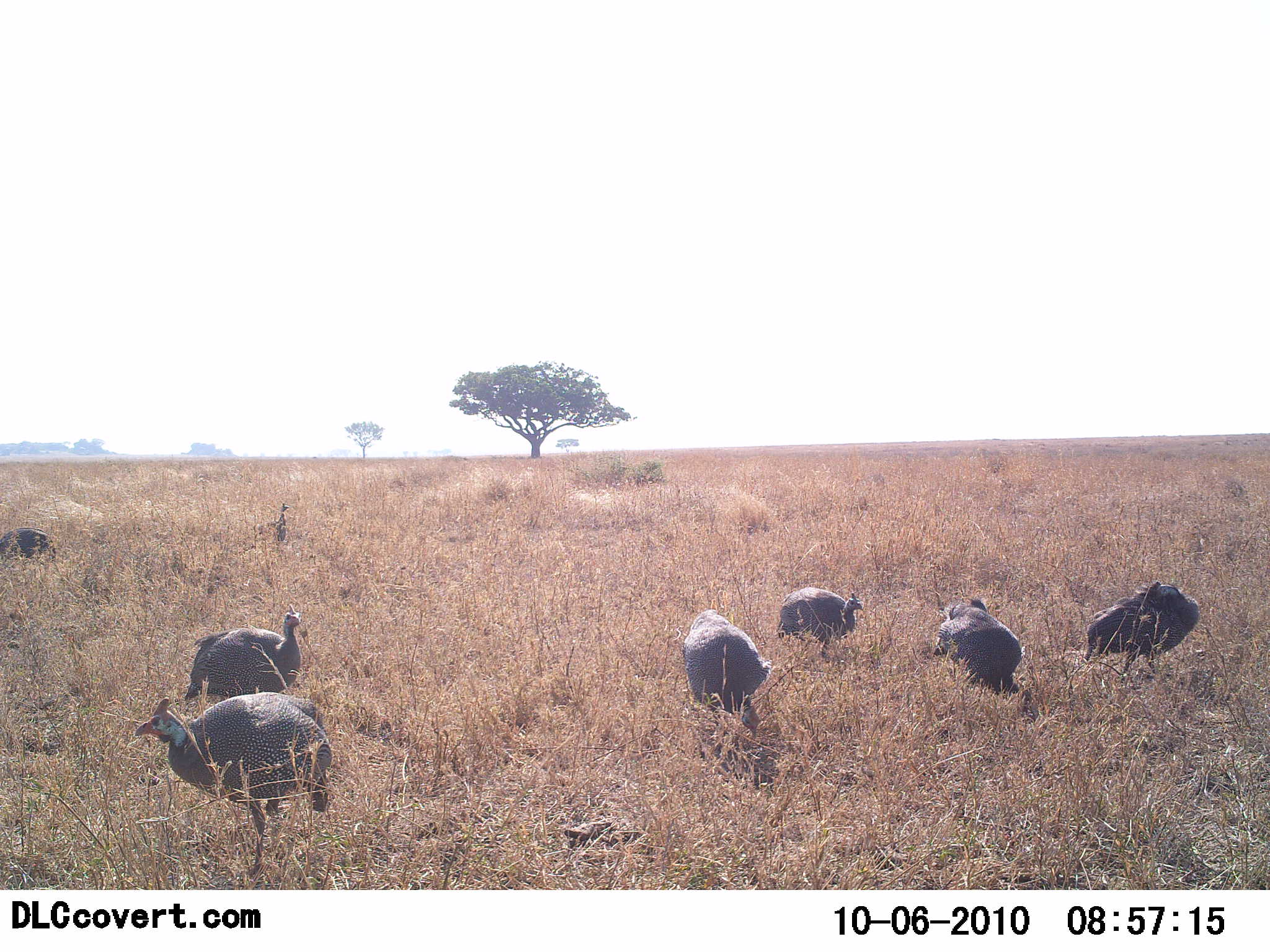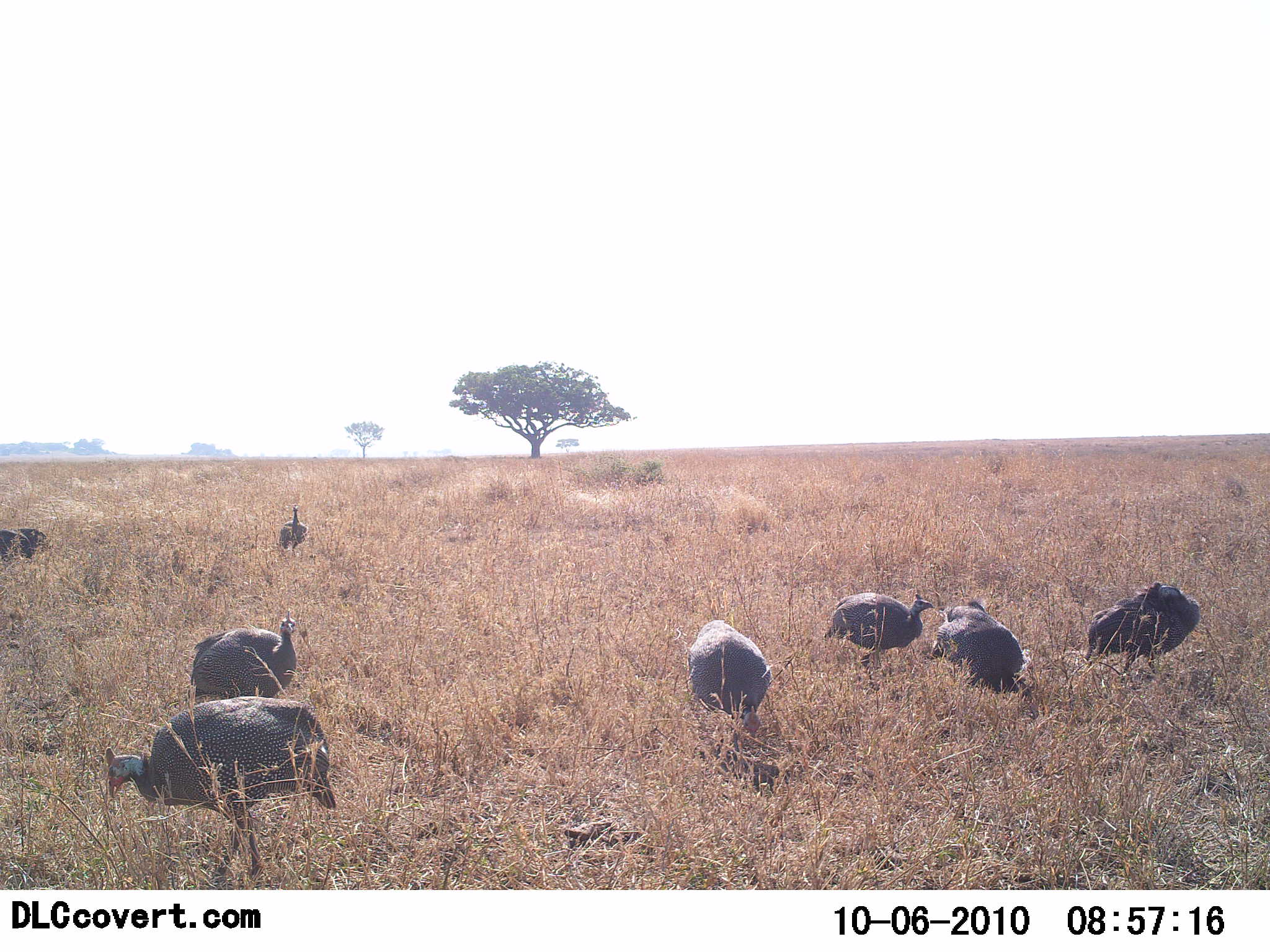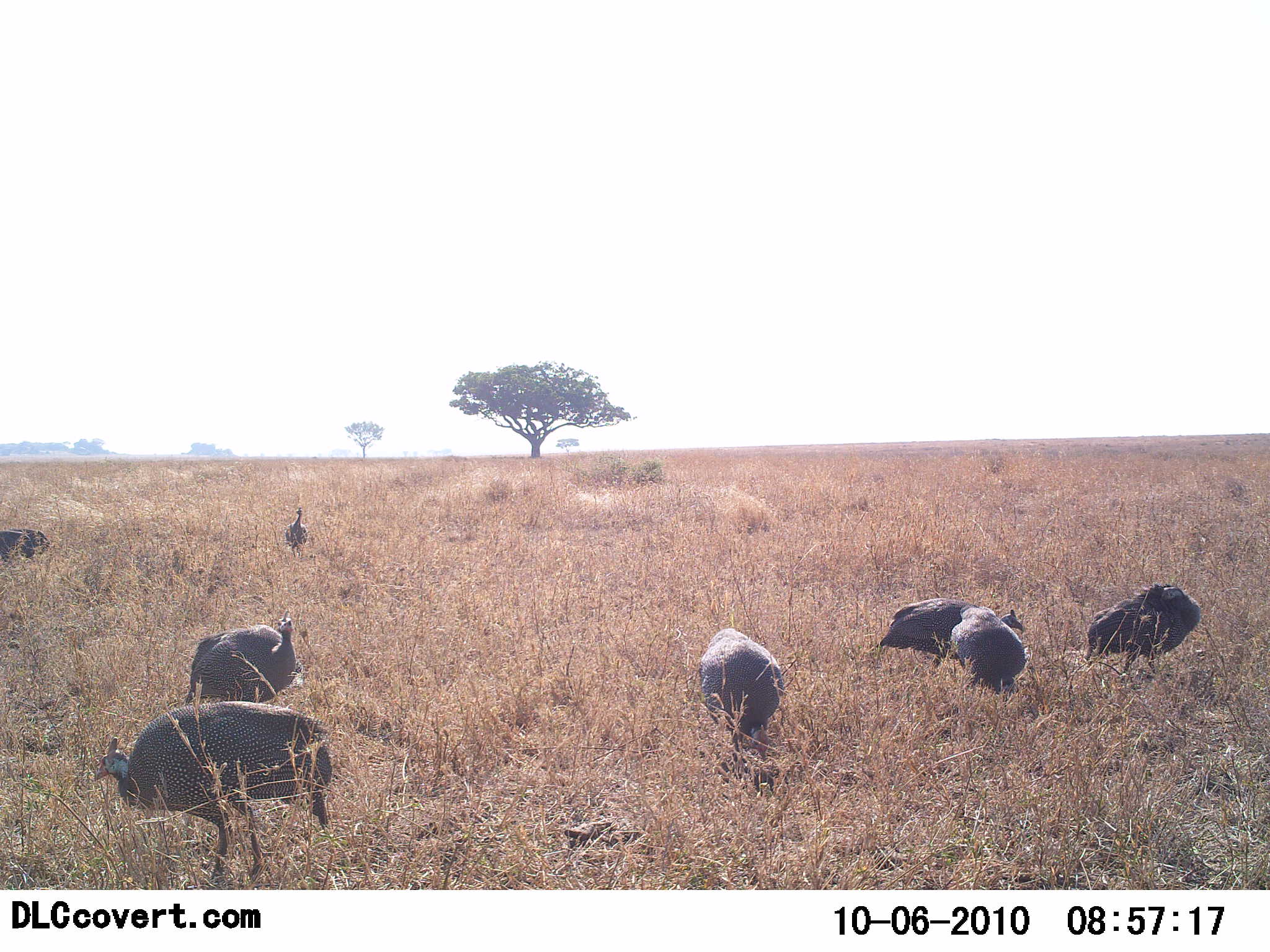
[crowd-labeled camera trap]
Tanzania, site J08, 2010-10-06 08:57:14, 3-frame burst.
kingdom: Animalia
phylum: Chordata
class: Aves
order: Galliformes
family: Numididae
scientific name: Numididae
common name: guinea fowl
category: guineafowl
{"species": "guineafowl (guinea fowl) (Numididae)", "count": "8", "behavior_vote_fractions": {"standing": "46%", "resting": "0%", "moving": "54%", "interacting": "0%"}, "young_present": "0%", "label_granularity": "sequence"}